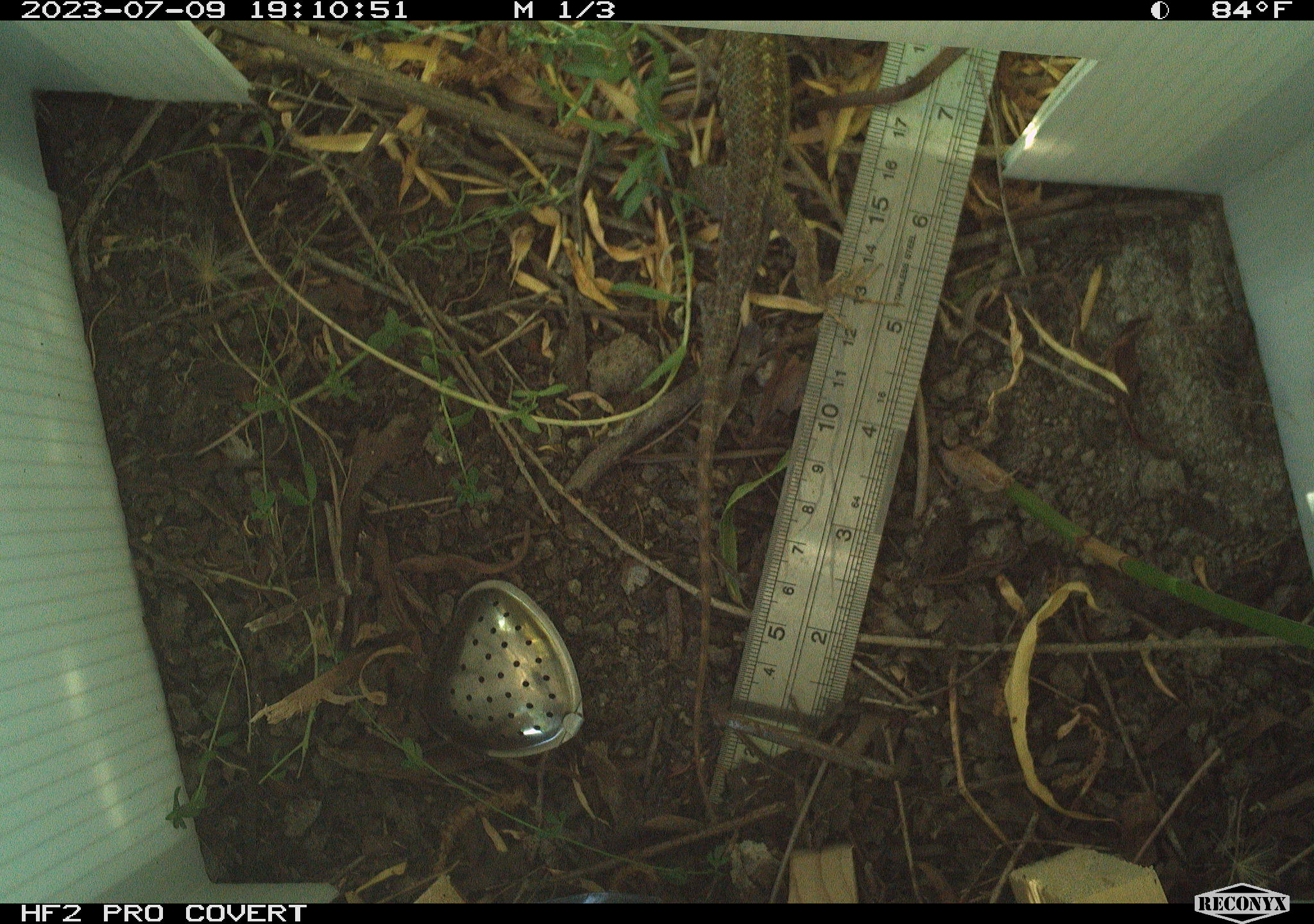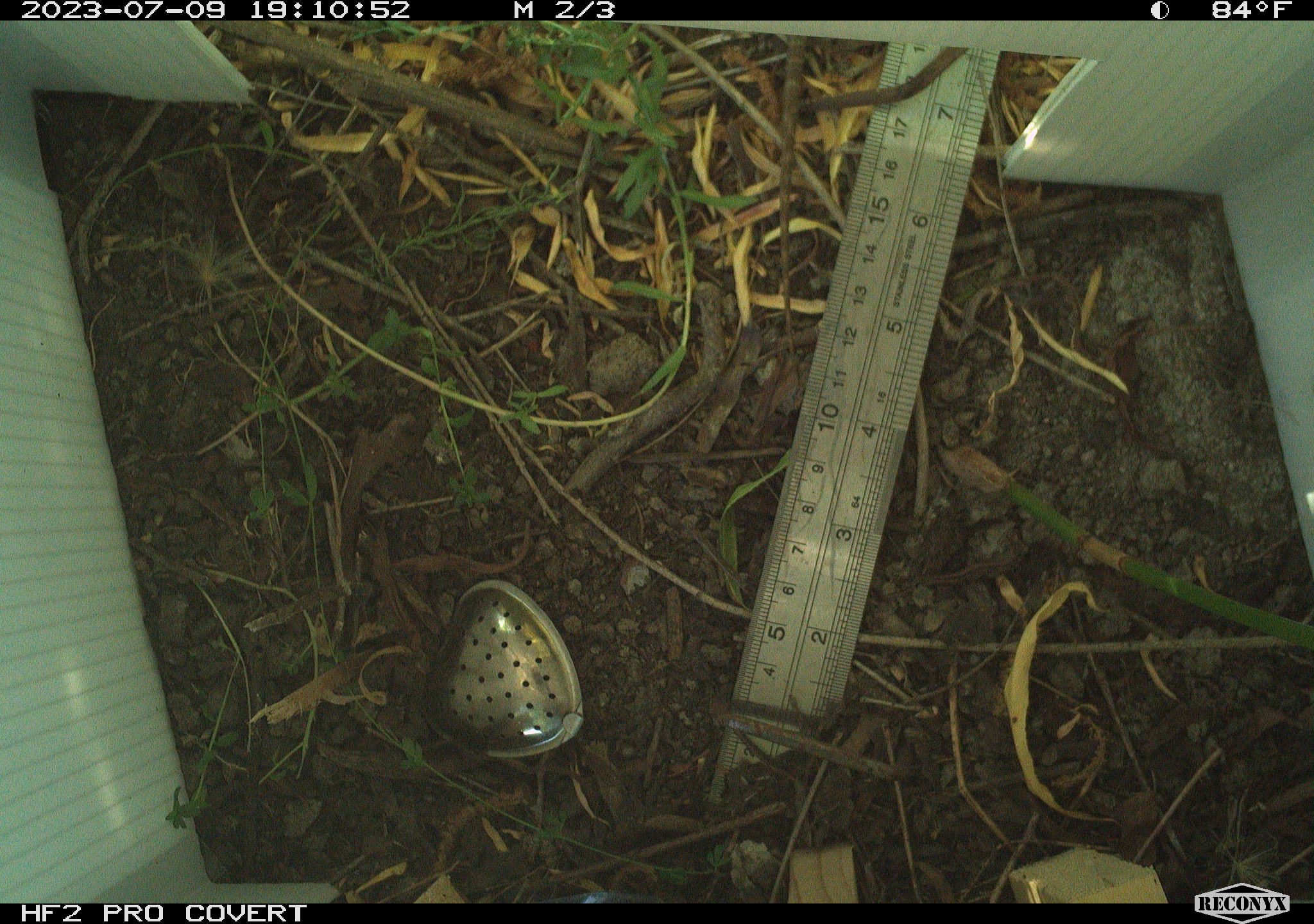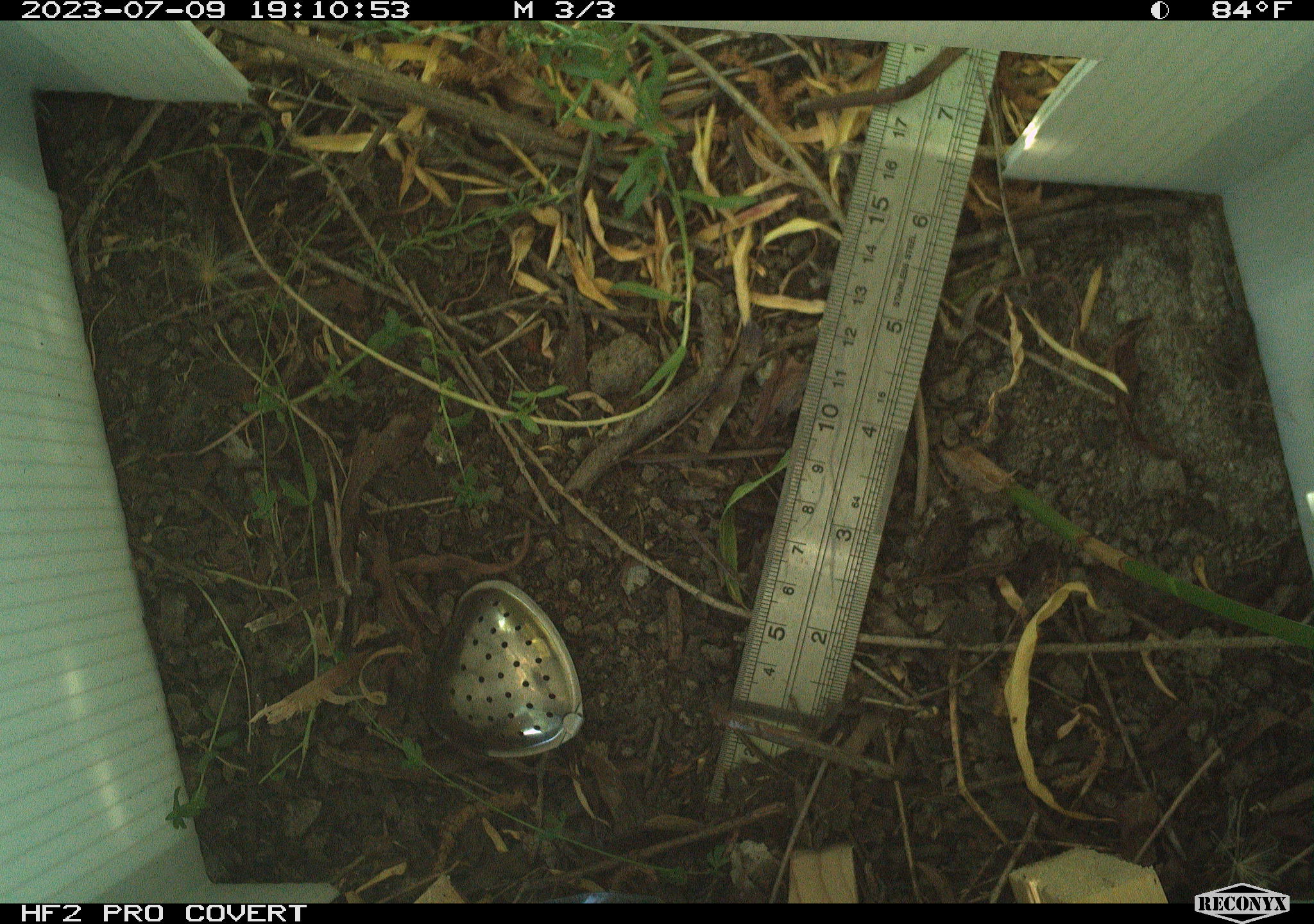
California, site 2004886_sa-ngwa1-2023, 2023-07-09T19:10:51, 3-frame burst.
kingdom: Animalia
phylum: Chordata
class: Reptilia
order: Squamata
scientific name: Squamata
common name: lizards and snakes